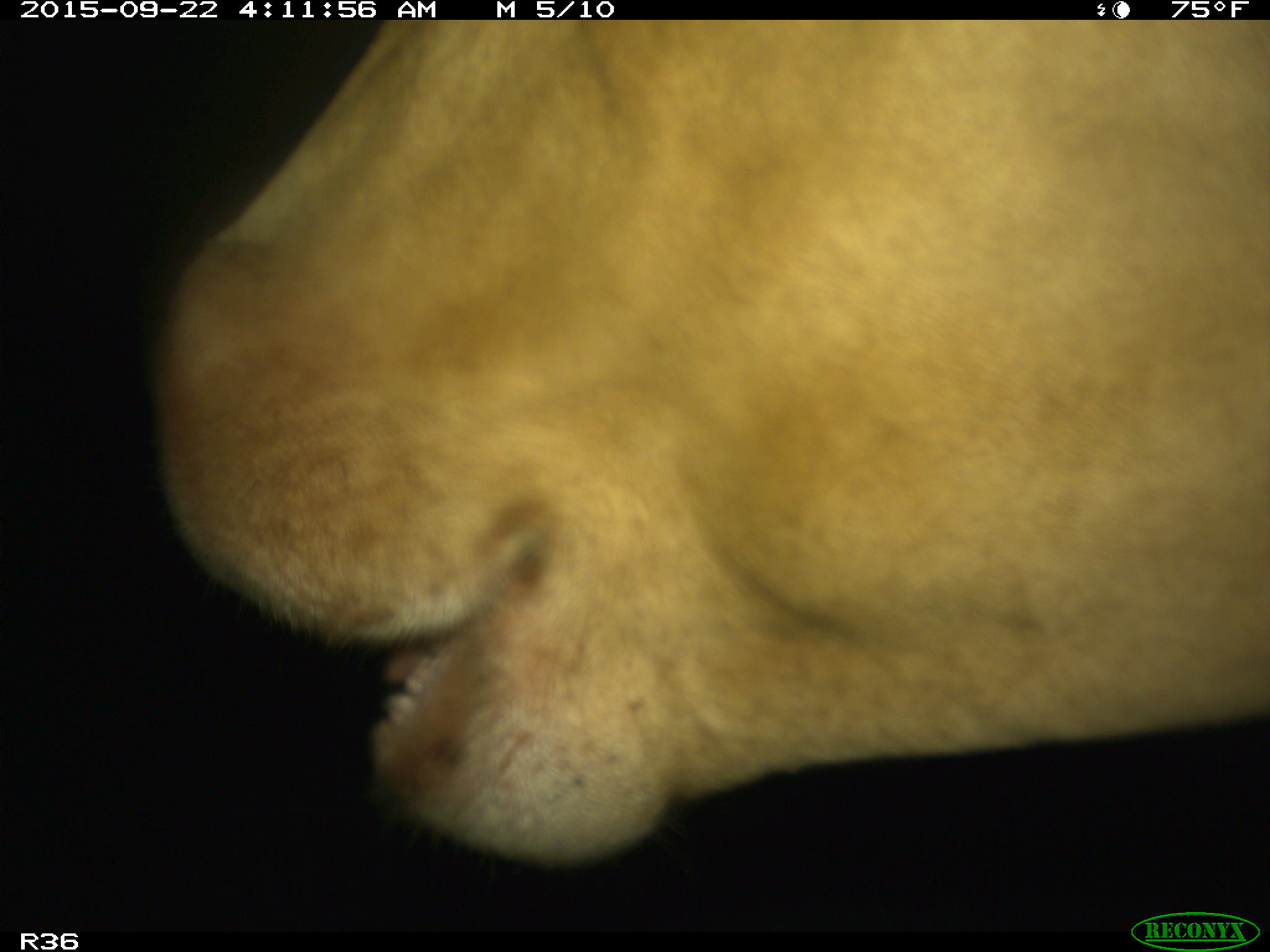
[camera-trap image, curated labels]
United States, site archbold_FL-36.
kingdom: Animalia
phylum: Chordata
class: Mammalia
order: Artiodactyla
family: Bovidae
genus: Bos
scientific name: Bos taurus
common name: domestic cow